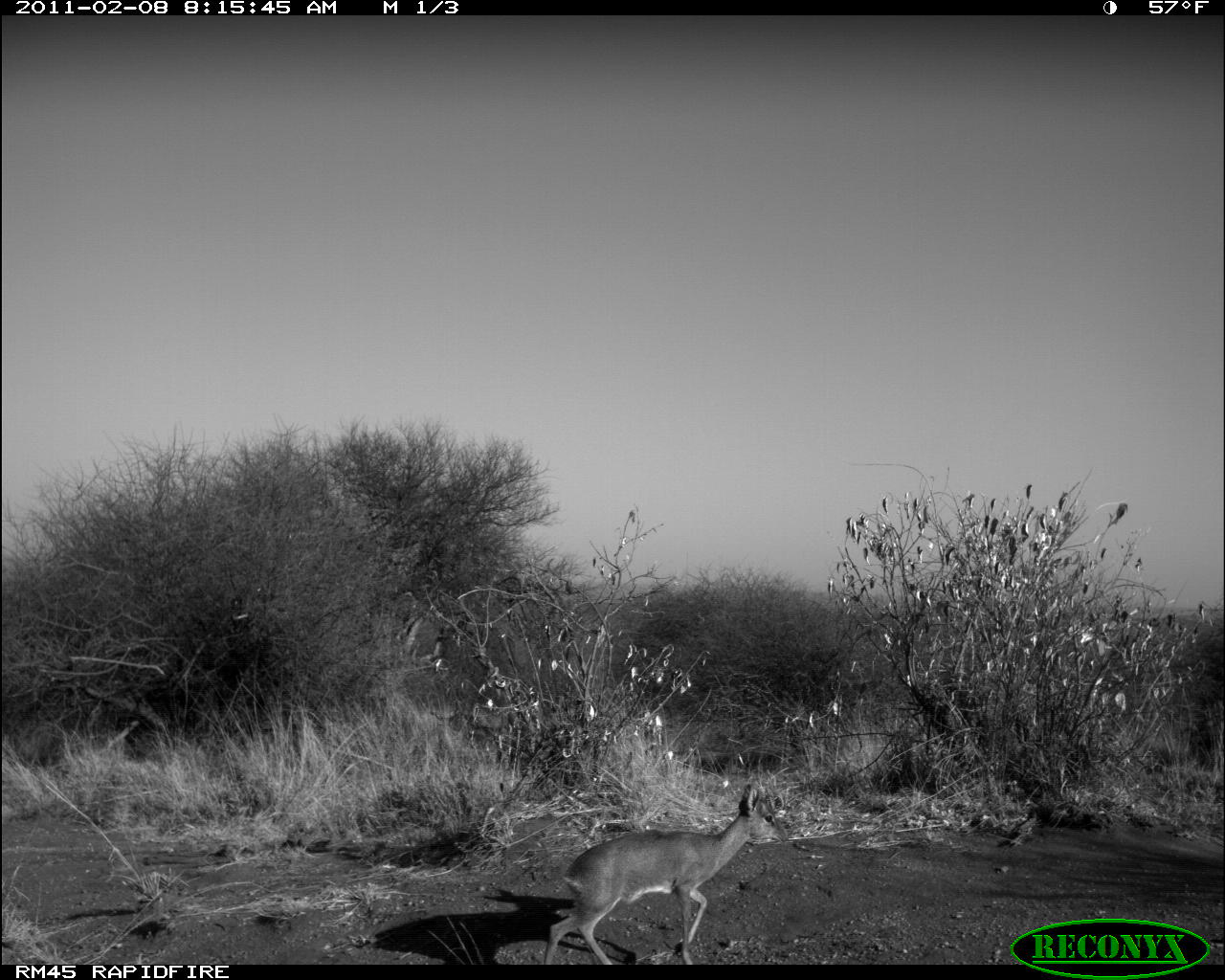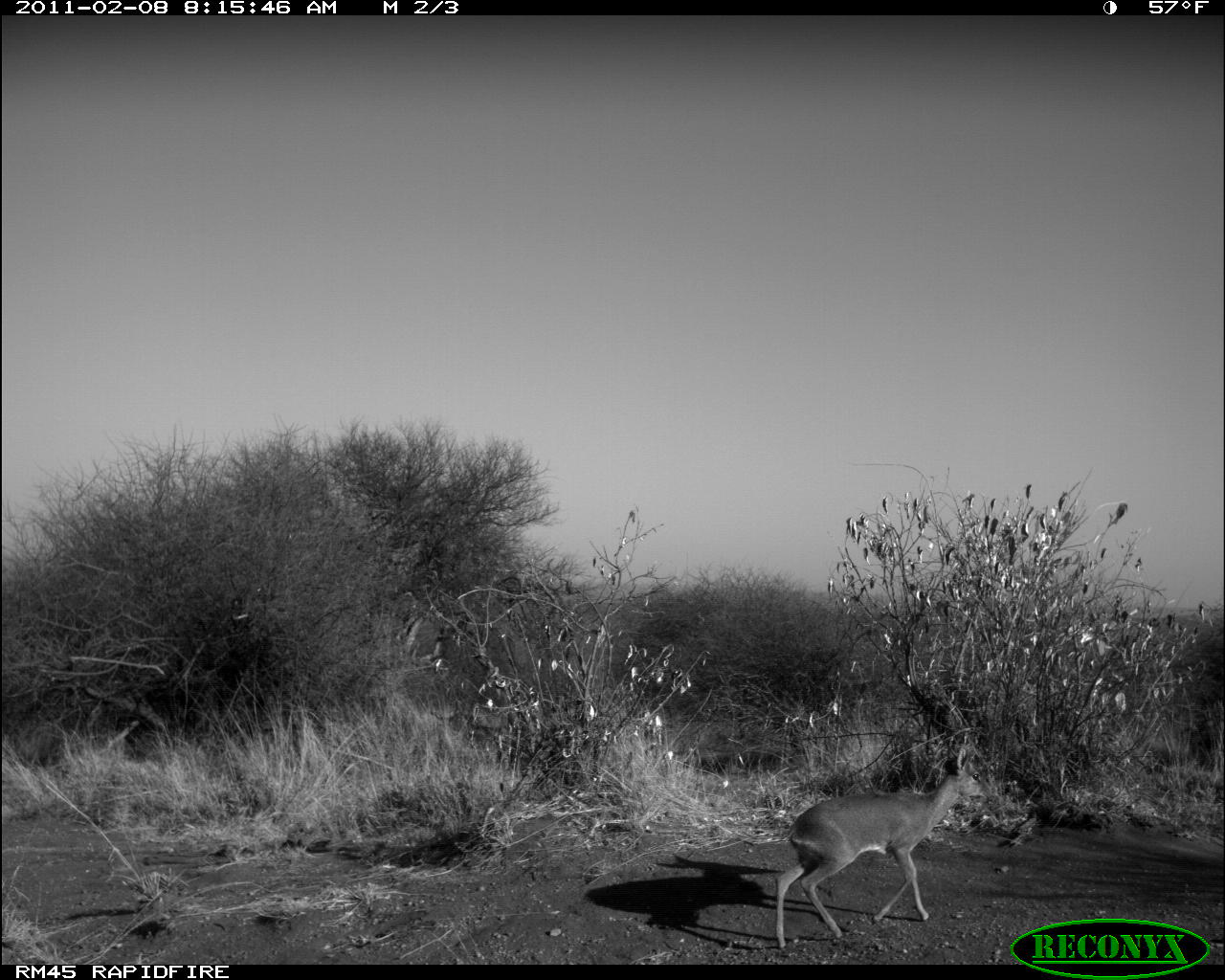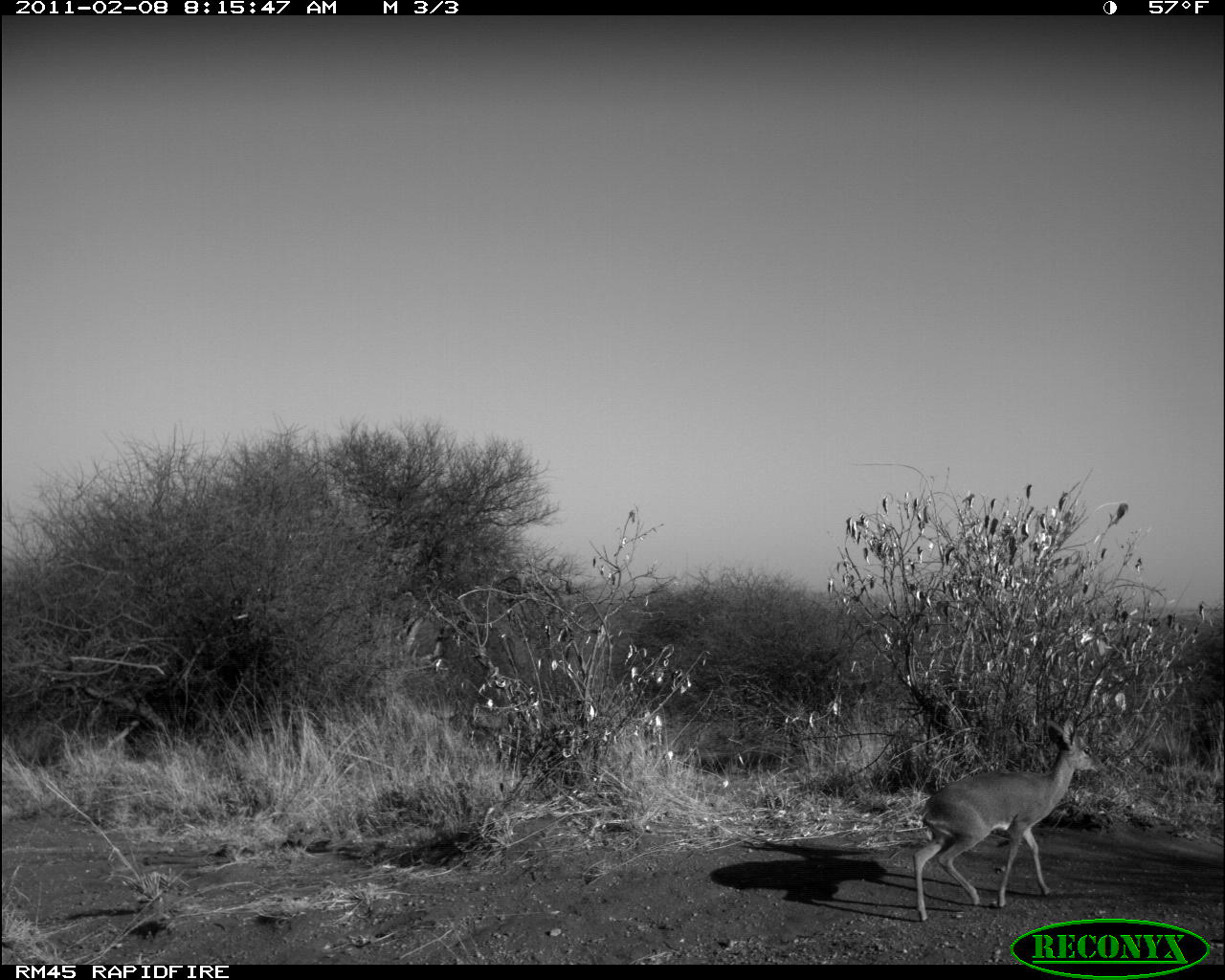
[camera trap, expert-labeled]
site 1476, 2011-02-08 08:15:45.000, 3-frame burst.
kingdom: Animalia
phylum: Chordata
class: Mammalia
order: Artiodactyla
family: Bovidae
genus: Madoqua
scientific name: Madoqua guentheri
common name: günther's dik-dik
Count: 1.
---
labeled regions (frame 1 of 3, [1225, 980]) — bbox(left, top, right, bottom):
madoqua guentheri: bbox(543, 784, 789, 964)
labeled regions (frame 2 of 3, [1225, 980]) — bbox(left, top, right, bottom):
madoqua guentheri: bbox(773, 746, 993, 950)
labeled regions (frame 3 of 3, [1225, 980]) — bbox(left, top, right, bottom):
madoqua guentheri: bbox(913, 717, 1104, 921)